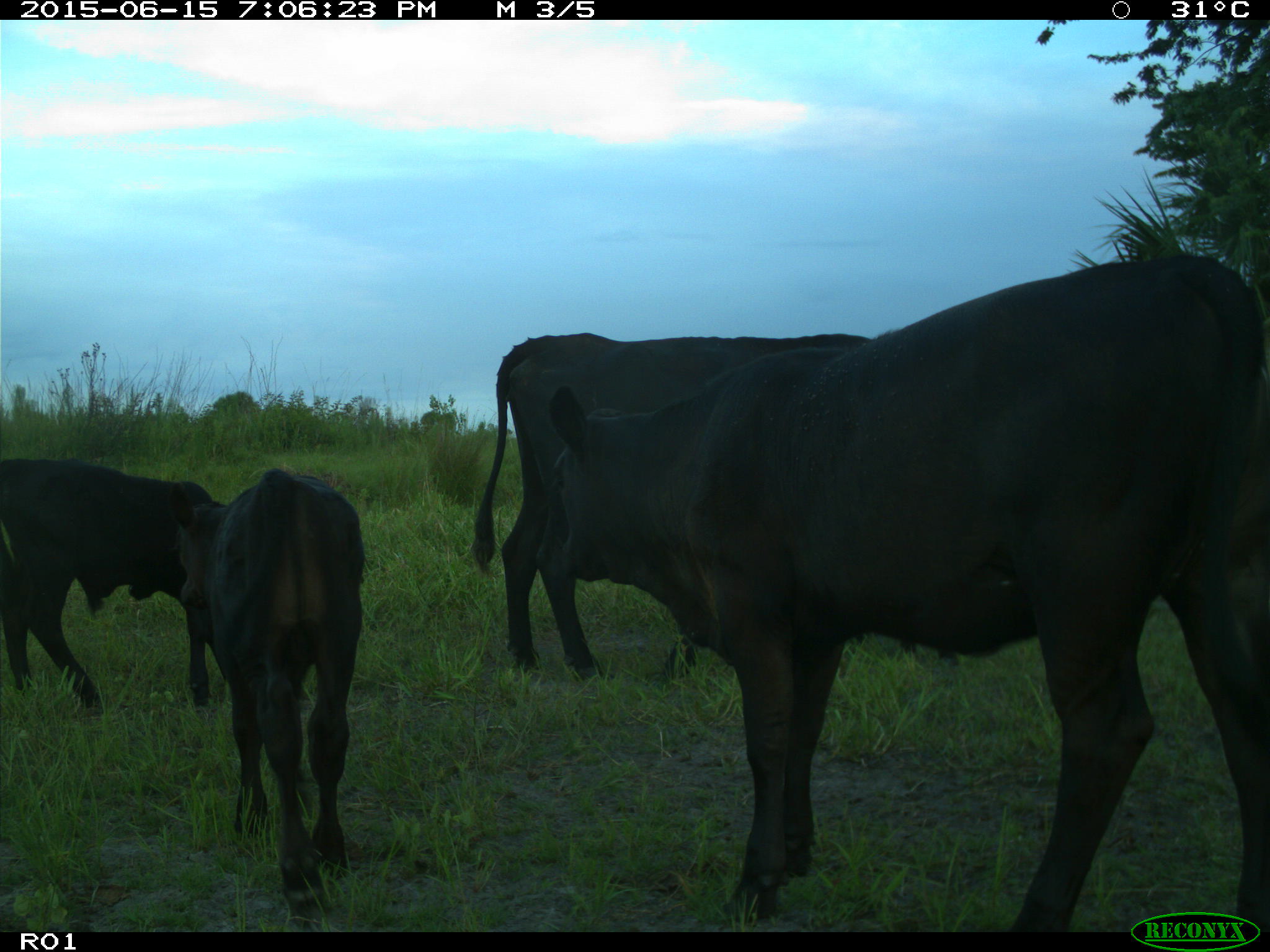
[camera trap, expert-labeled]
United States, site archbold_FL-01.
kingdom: Animalia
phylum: Chordata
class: Mammalia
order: Artiodactyla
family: Bovidae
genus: Bos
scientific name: Bos taurus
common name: domestic cow